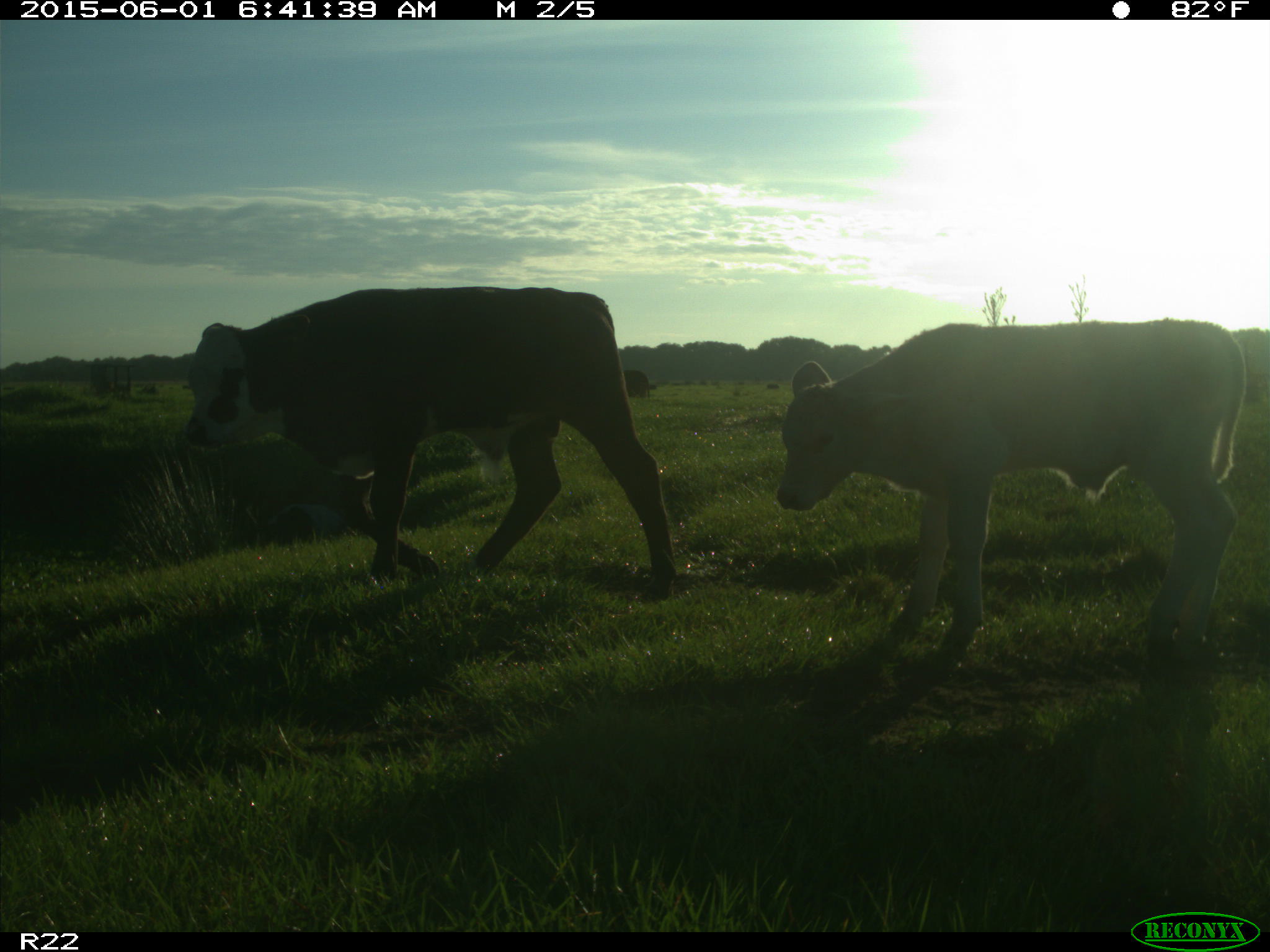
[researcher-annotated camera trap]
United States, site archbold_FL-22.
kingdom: Animalia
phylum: Chordata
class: Mammalia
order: Artiodactyla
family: Bovidae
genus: Bos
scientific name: Bos taurus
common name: domestic cow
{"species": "Bos taurus (domestic cow)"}